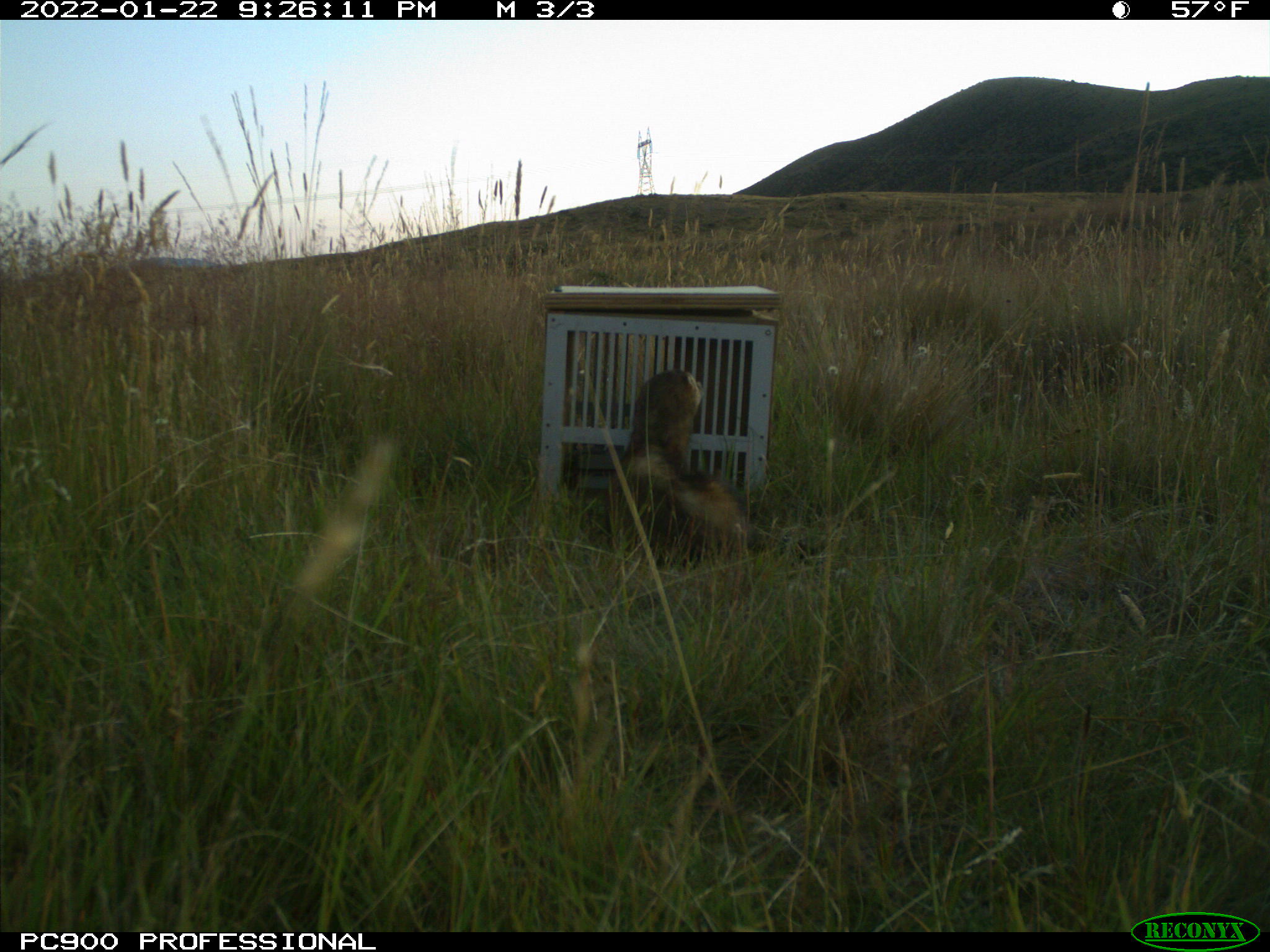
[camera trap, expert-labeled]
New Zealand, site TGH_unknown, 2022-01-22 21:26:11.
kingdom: Animalia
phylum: Chordata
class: Mammalia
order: Carnivora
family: Mustelidae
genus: Mustela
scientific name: Mustela furo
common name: ferret